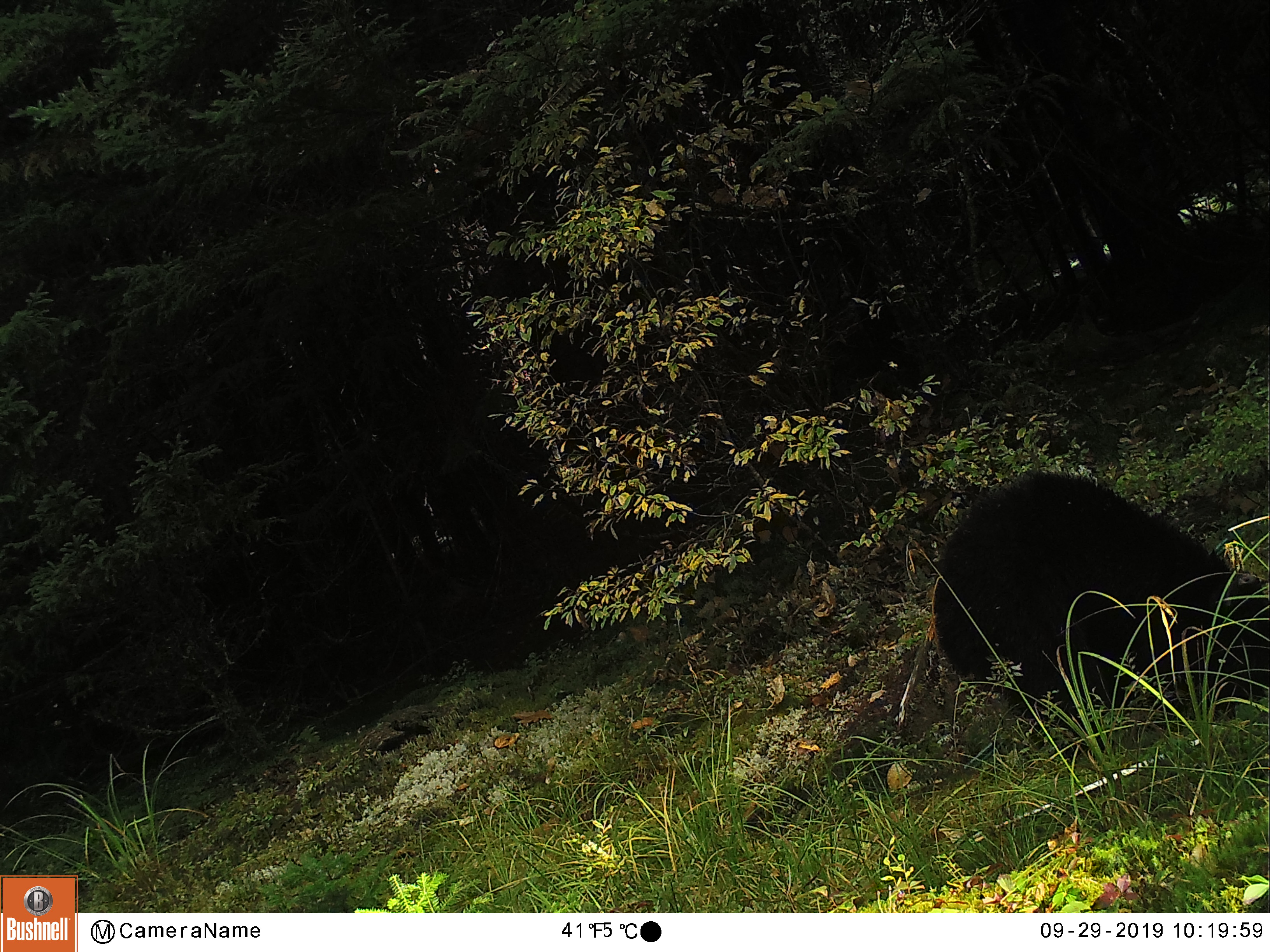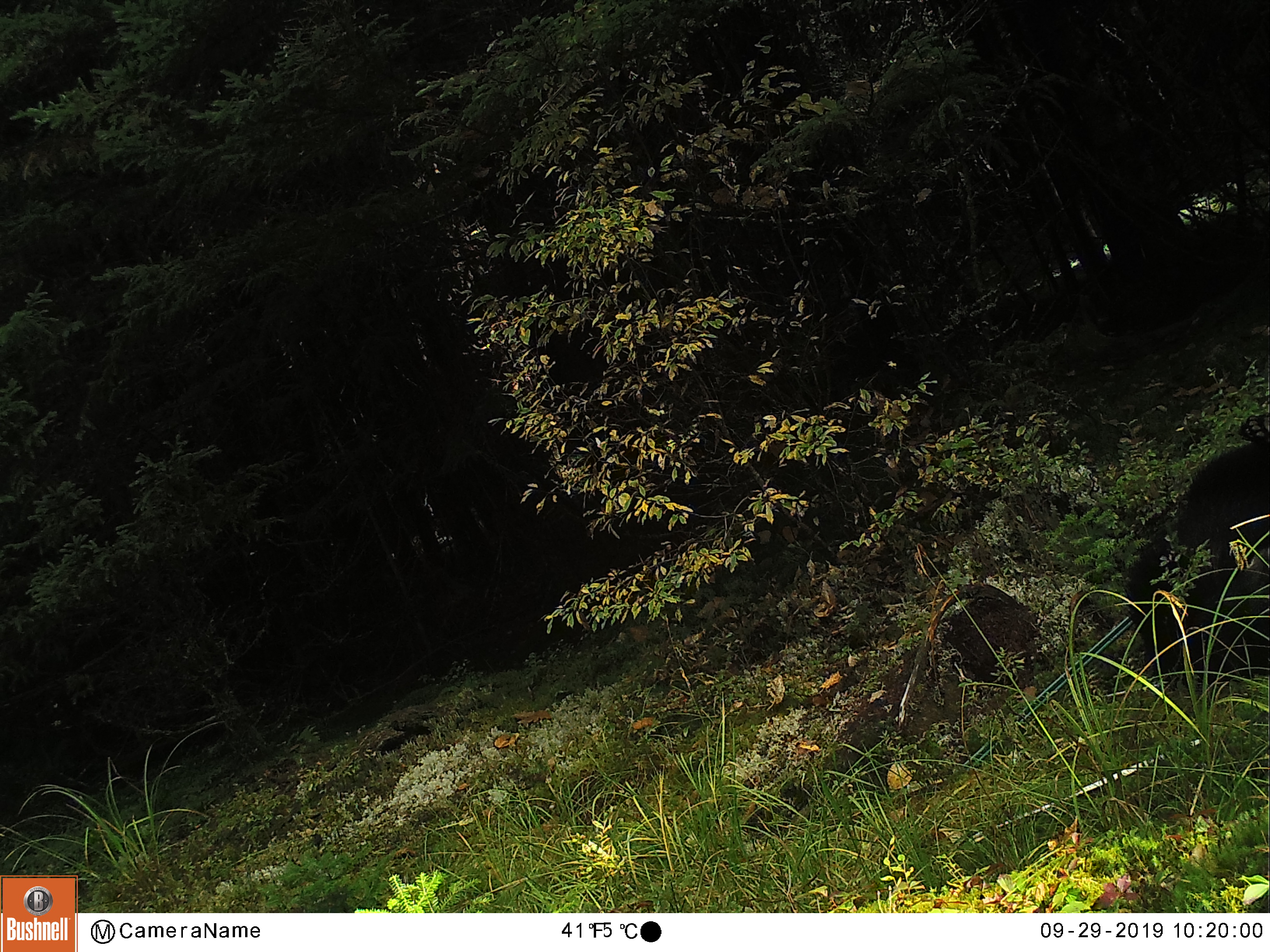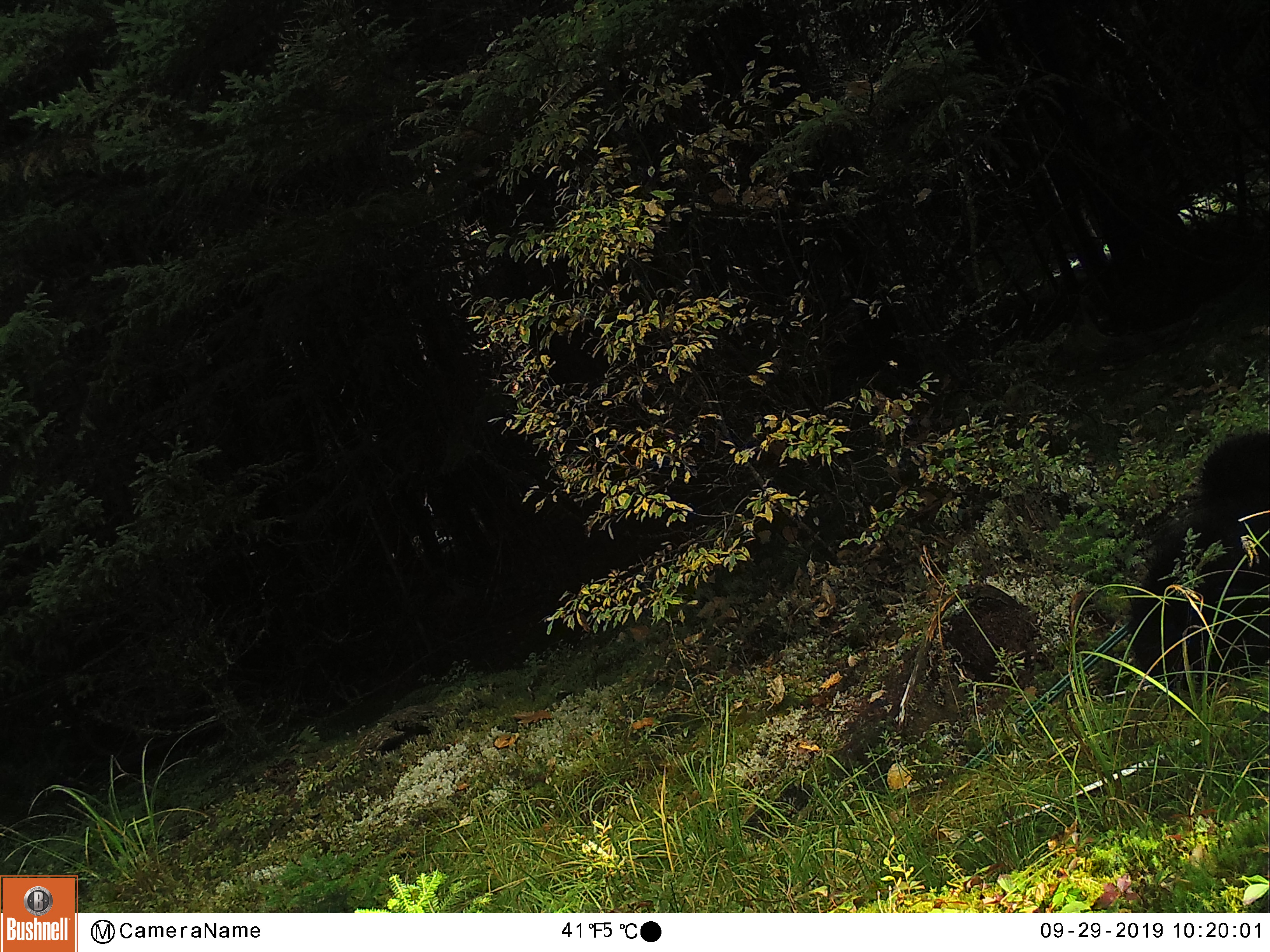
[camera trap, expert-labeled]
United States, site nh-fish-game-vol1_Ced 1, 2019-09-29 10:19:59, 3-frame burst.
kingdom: Animalia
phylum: Chordata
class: Mammalia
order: Carnivora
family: Ursidae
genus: Ursus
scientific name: Ursus americanus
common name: black bear